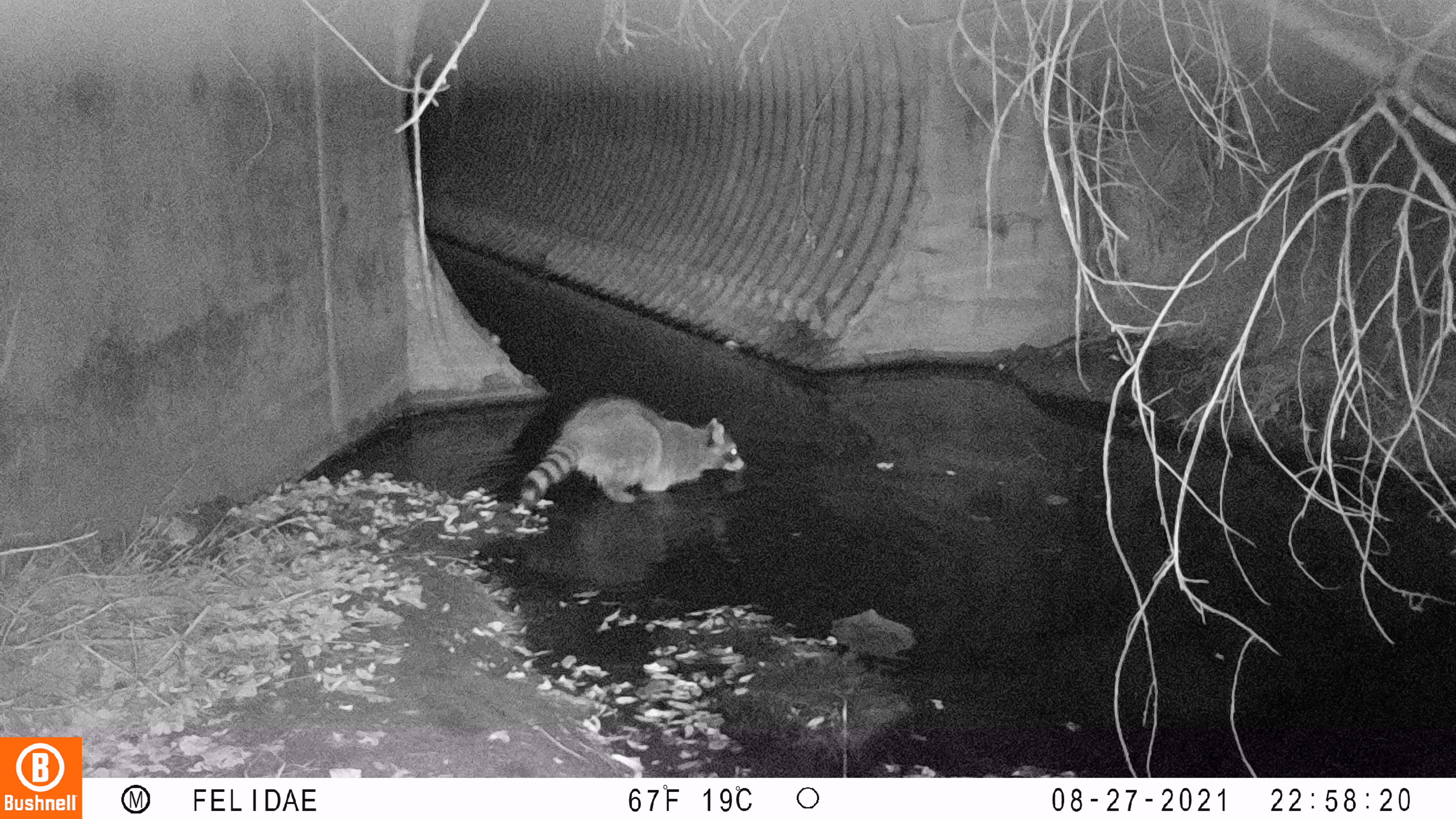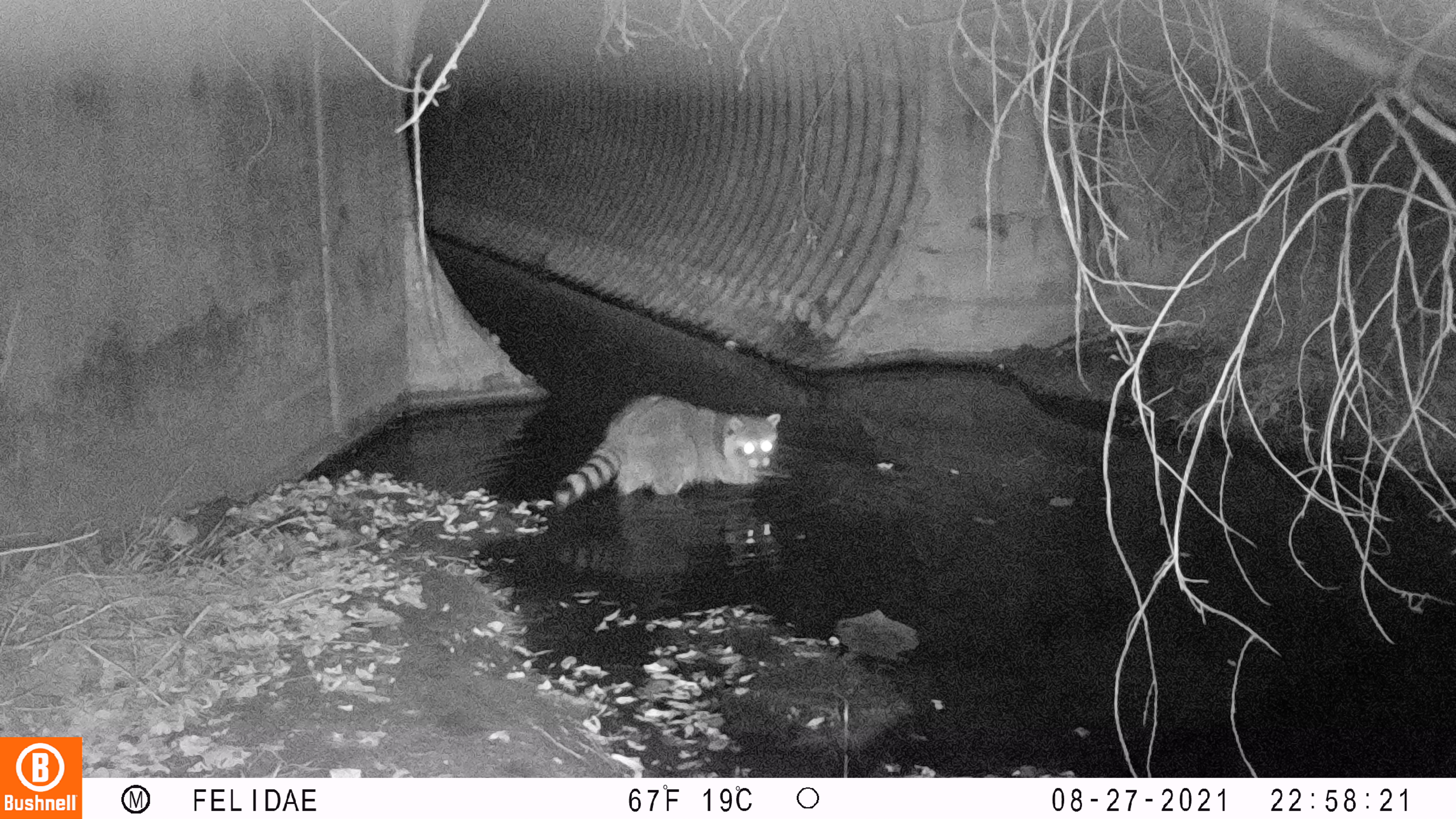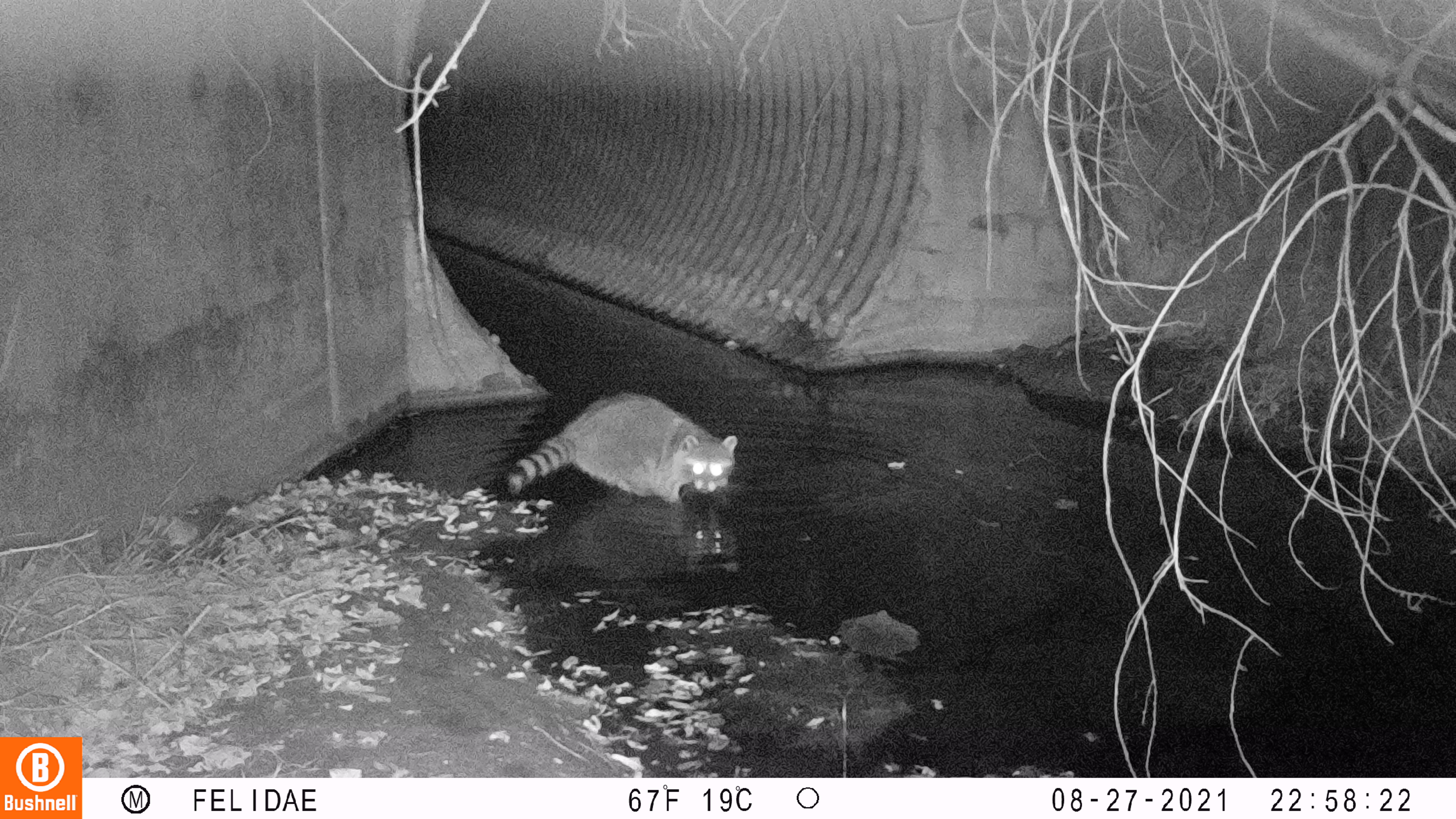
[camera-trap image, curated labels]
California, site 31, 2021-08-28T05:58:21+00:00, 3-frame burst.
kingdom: Animalia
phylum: Chordata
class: Mammalia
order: Carnivora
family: Procyonidae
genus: Procyon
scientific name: Procyon lotor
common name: raccoon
Raccoon (Procyon lotor).